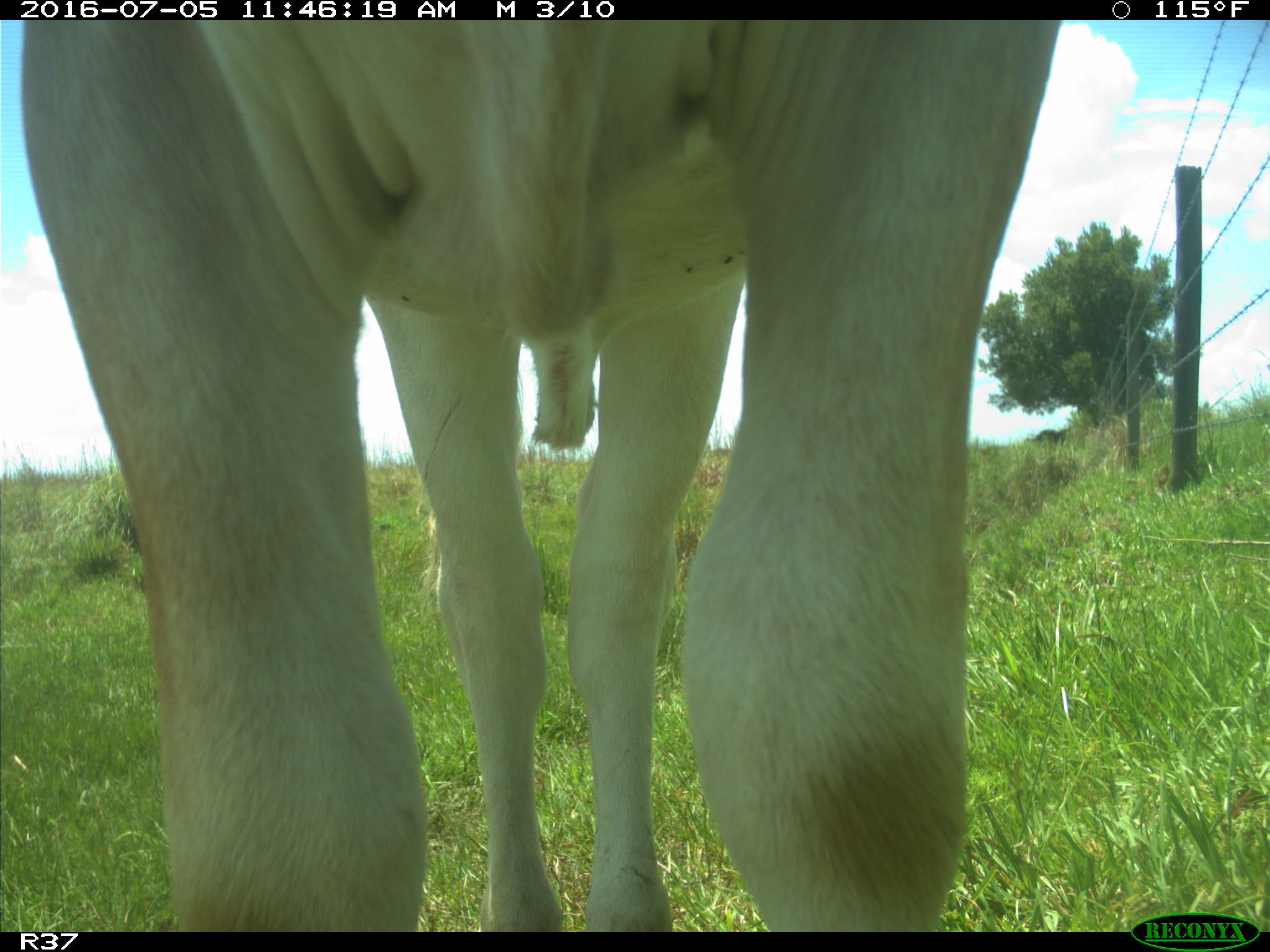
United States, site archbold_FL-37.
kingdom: Animalia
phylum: Chordata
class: Mammalia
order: Artiodactyla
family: Bovidae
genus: Bos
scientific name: Bos taurus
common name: domestic cow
Bos taurus (domestic cow).